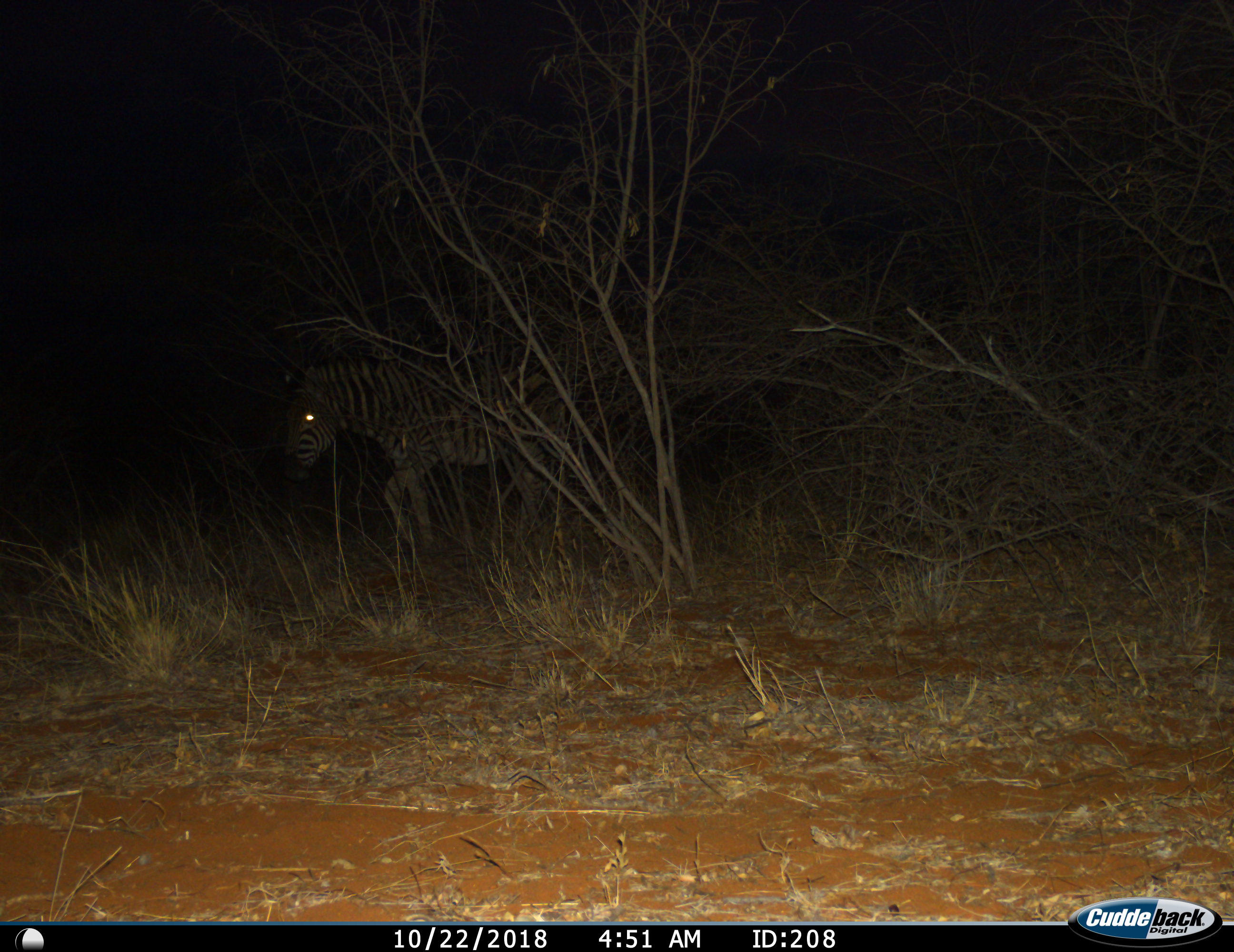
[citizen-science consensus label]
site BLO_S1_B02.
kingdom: Animalia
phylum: Chordata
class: Mammalia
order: Perissodactyla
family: Equidae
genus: Equus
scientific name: Equus quagga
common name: plains zebra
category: zebraplains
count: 1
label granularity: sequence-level